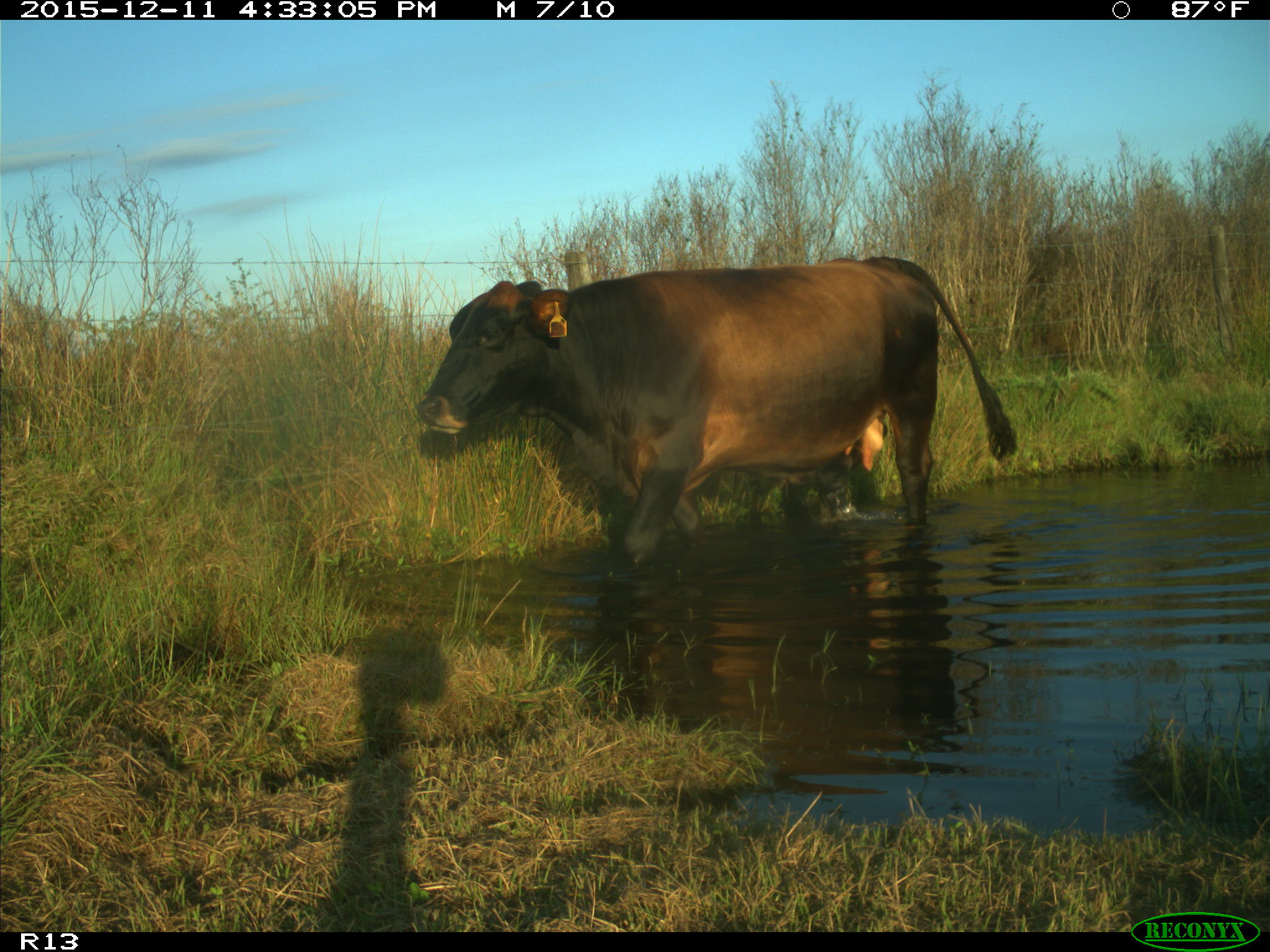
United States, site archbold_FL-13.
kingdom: Animalia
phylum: Chordata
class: Mammalia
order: Artiodactyla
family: Bovidae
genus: Bos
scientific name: Bos taurus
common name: domestic cow